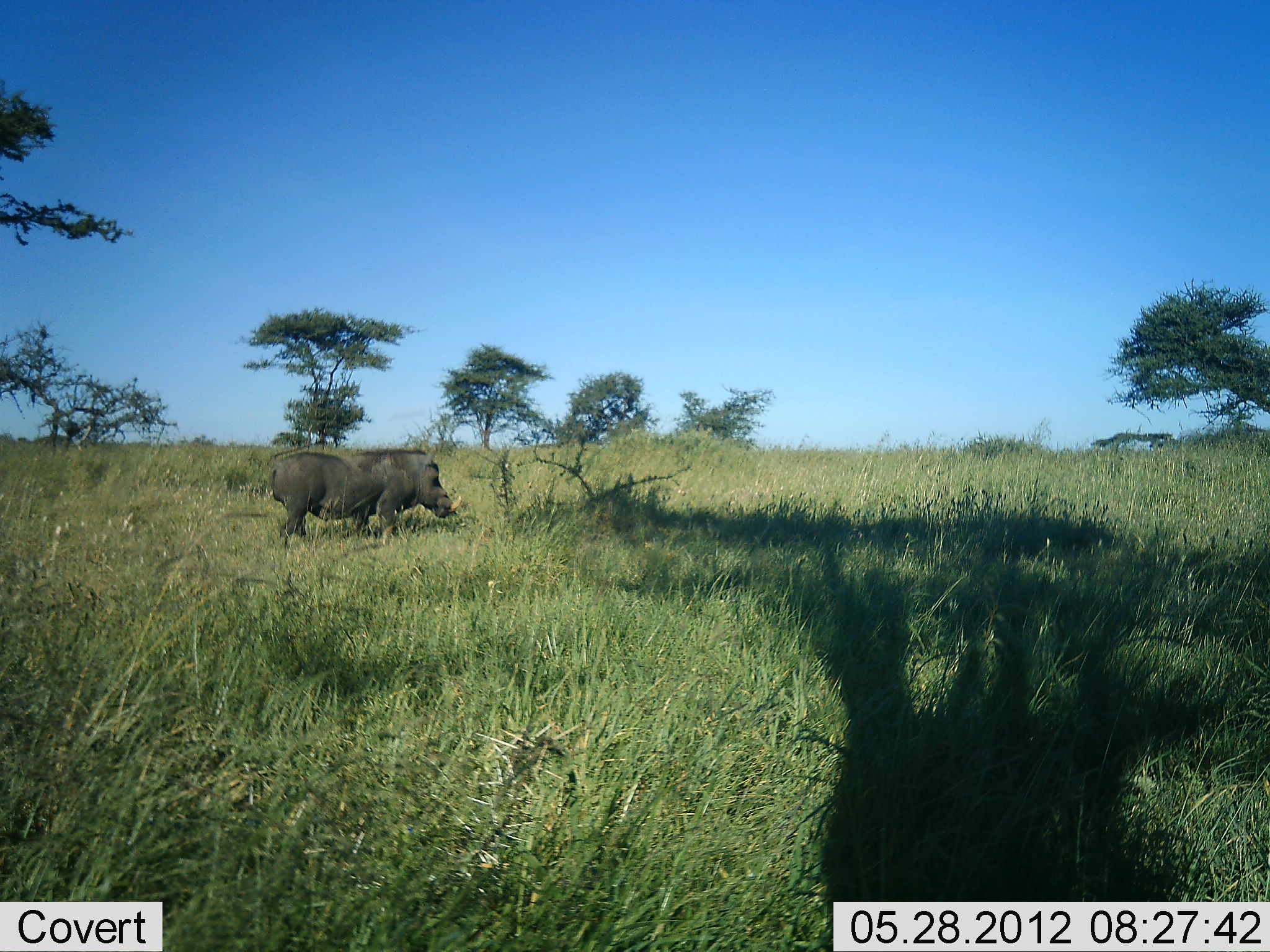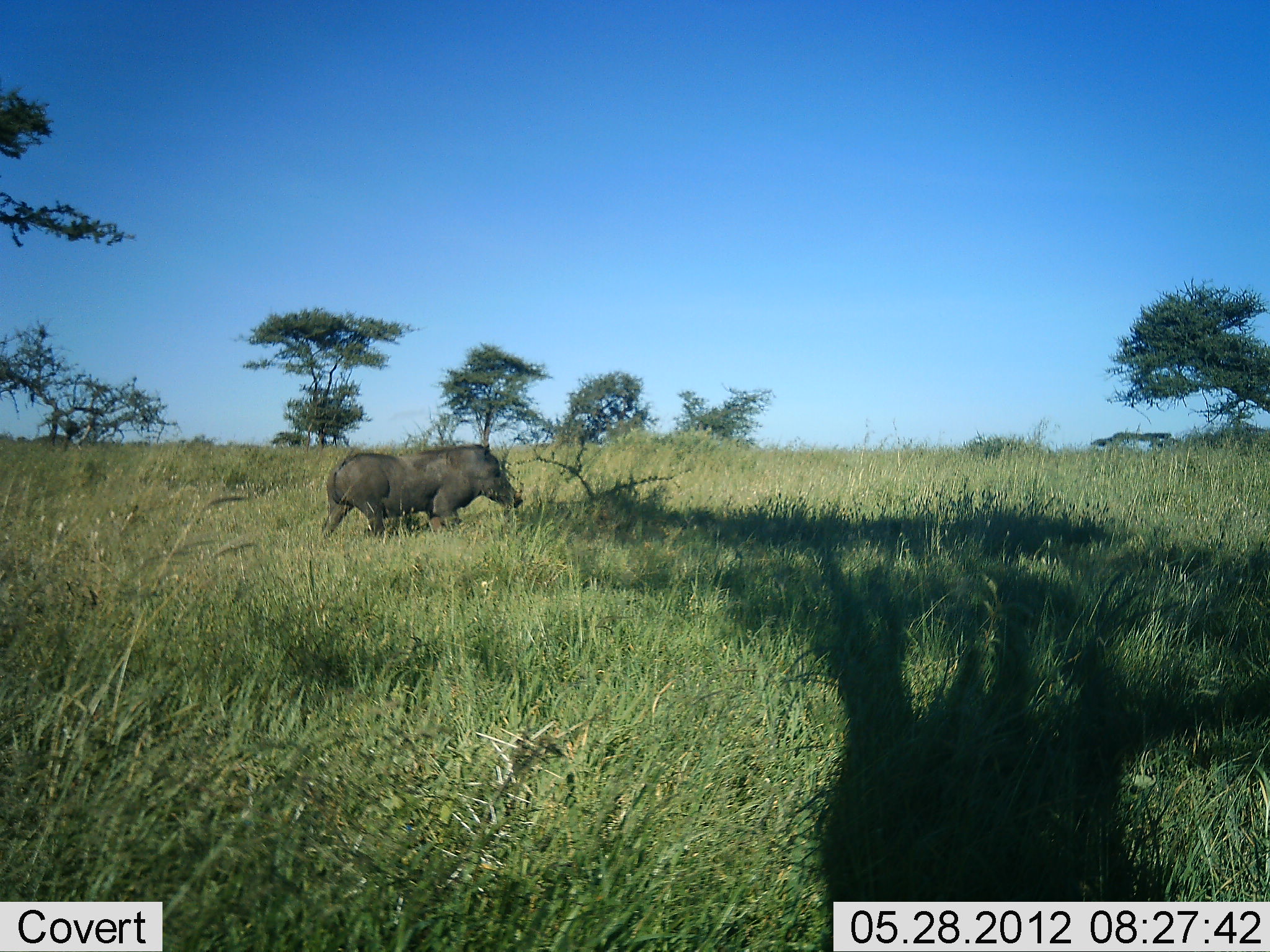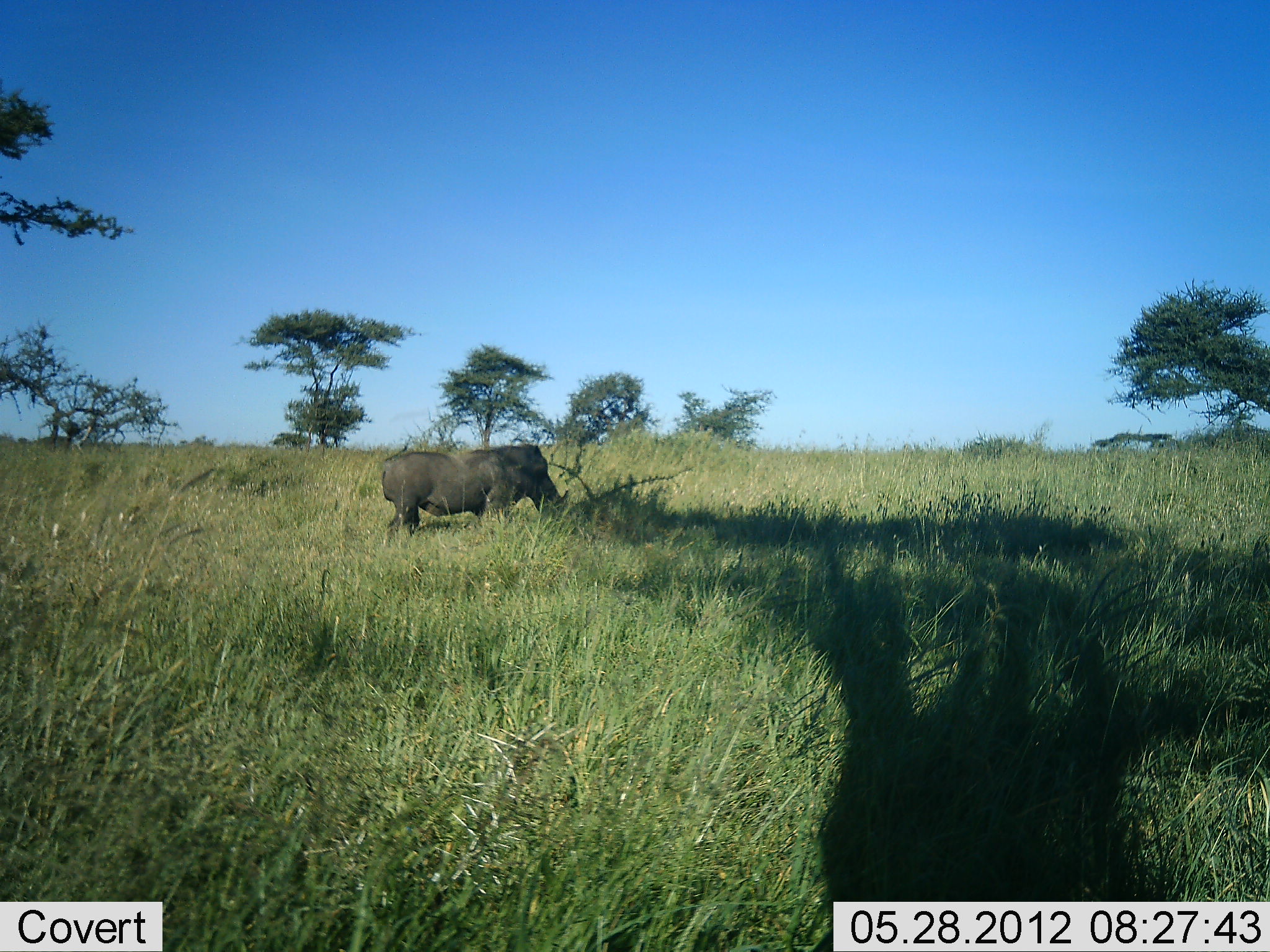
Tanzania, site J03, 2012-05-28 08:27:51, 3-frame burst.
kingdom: Animalia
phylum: Chordata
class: Mammalia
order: Artiodactyla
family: Suidae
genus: Phacochoerus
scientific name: Phacochoerus africanus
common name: warthog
Warthog (Phacochoerus africanus), count 1. Behavior (volunteer vote fractions): standing 0%, resting 0%, moving 100%, interacting 0%. Young present (vote fraction): 0%. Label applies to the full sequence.